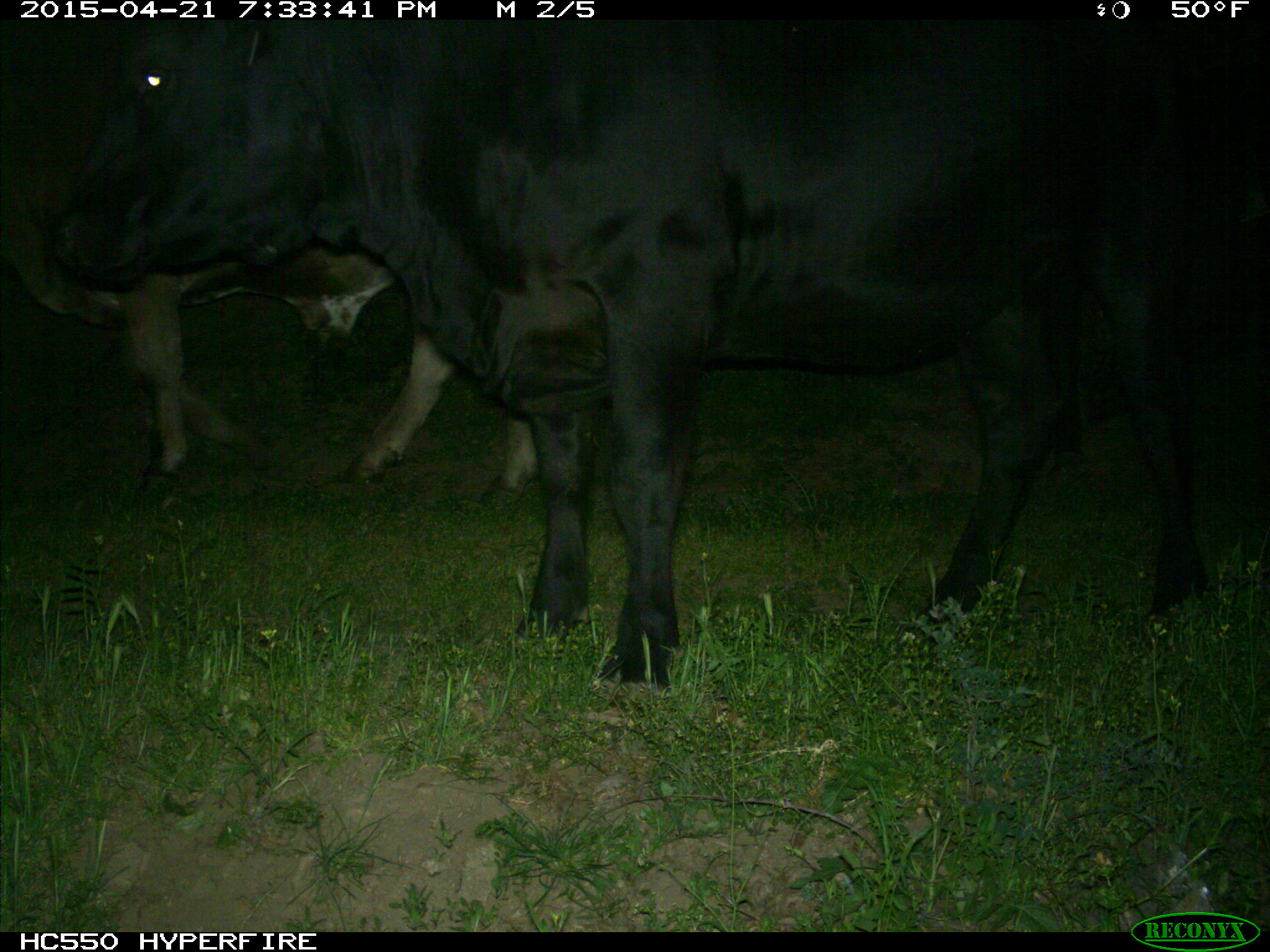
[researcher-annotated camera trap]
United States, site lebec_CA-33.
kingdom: Animalia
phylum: Chordata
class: Mammalia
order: Artiodactyla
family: Bovidae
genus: Bos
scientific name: Bos taurus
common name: domestic cow